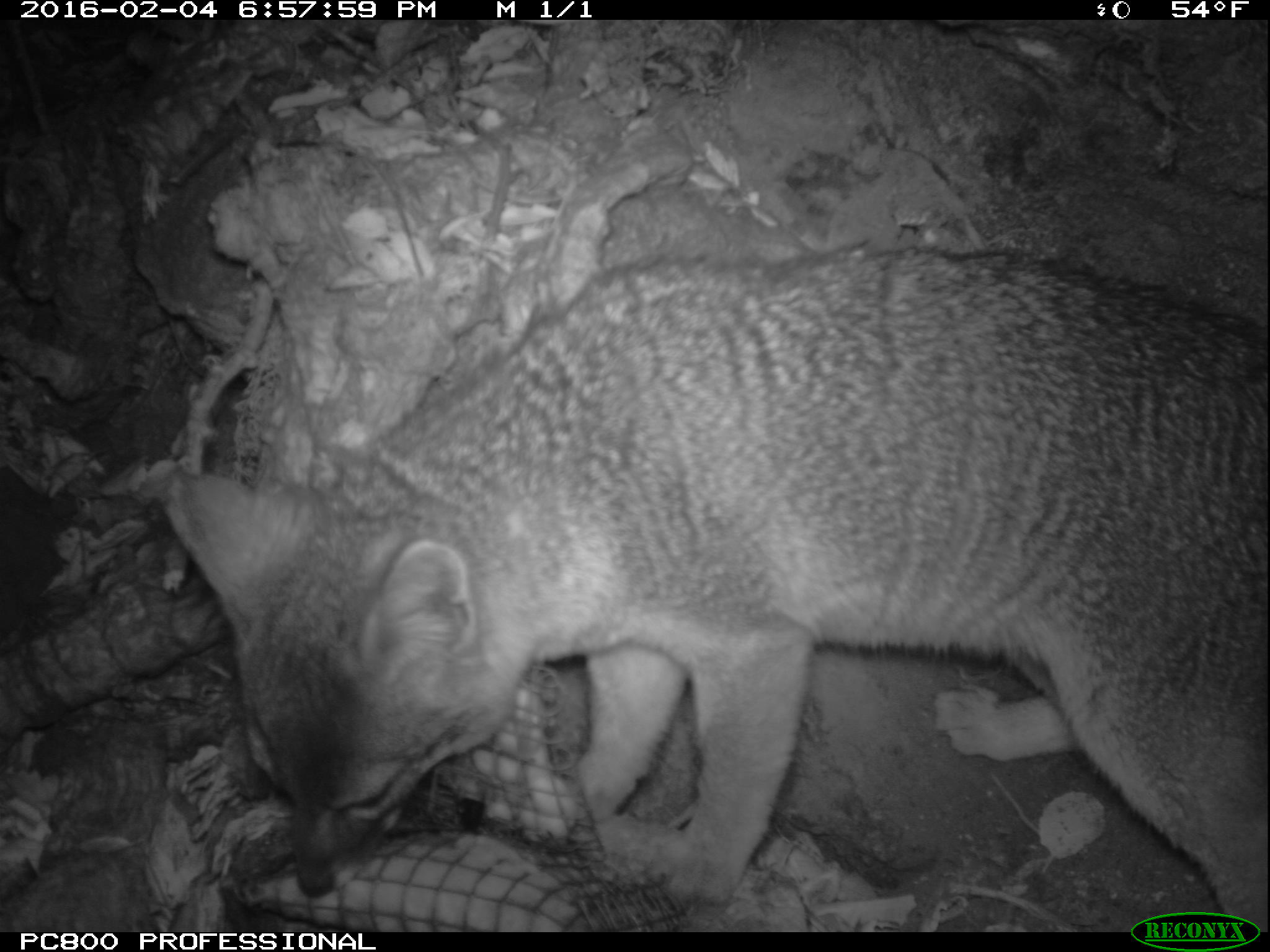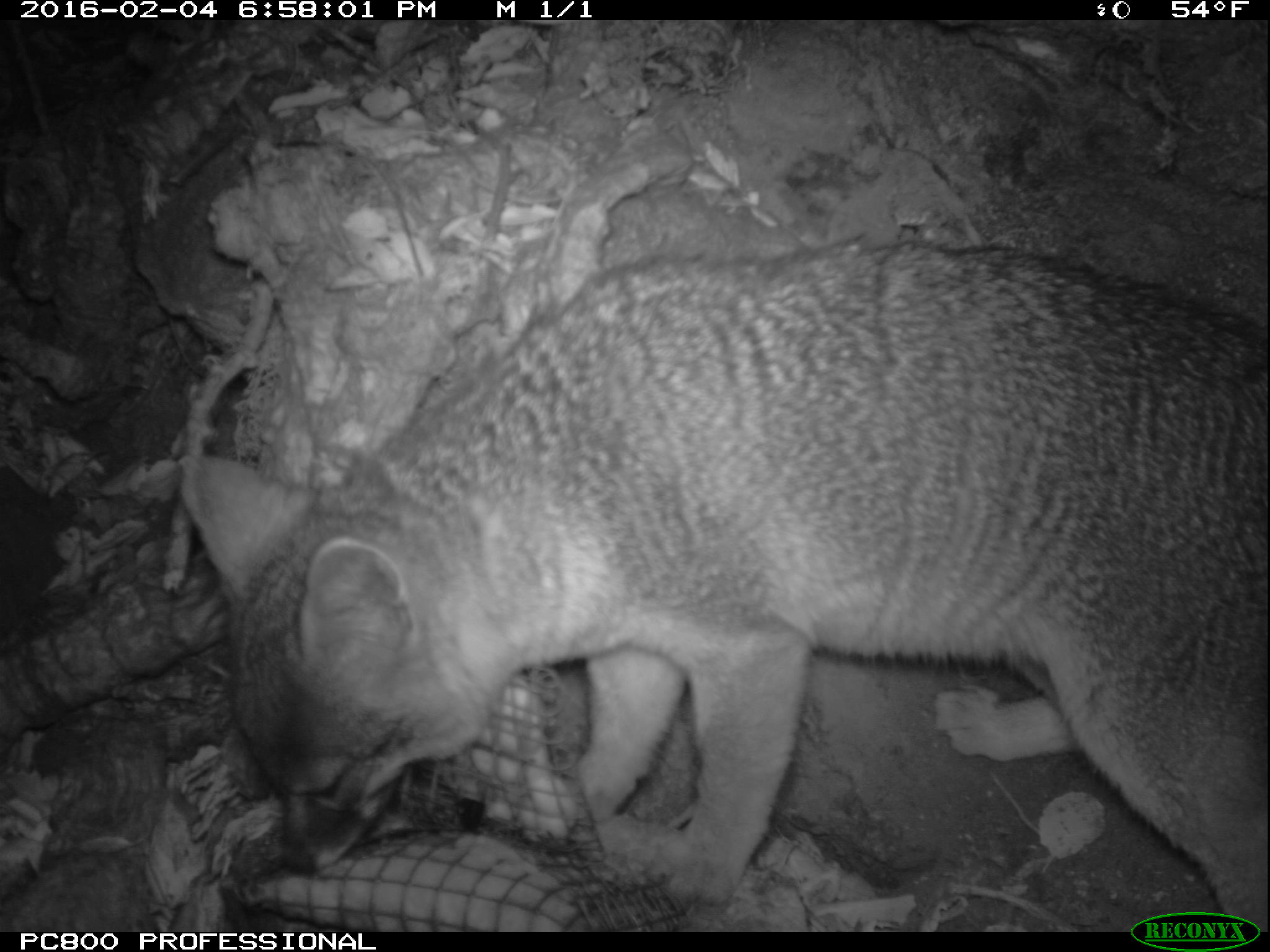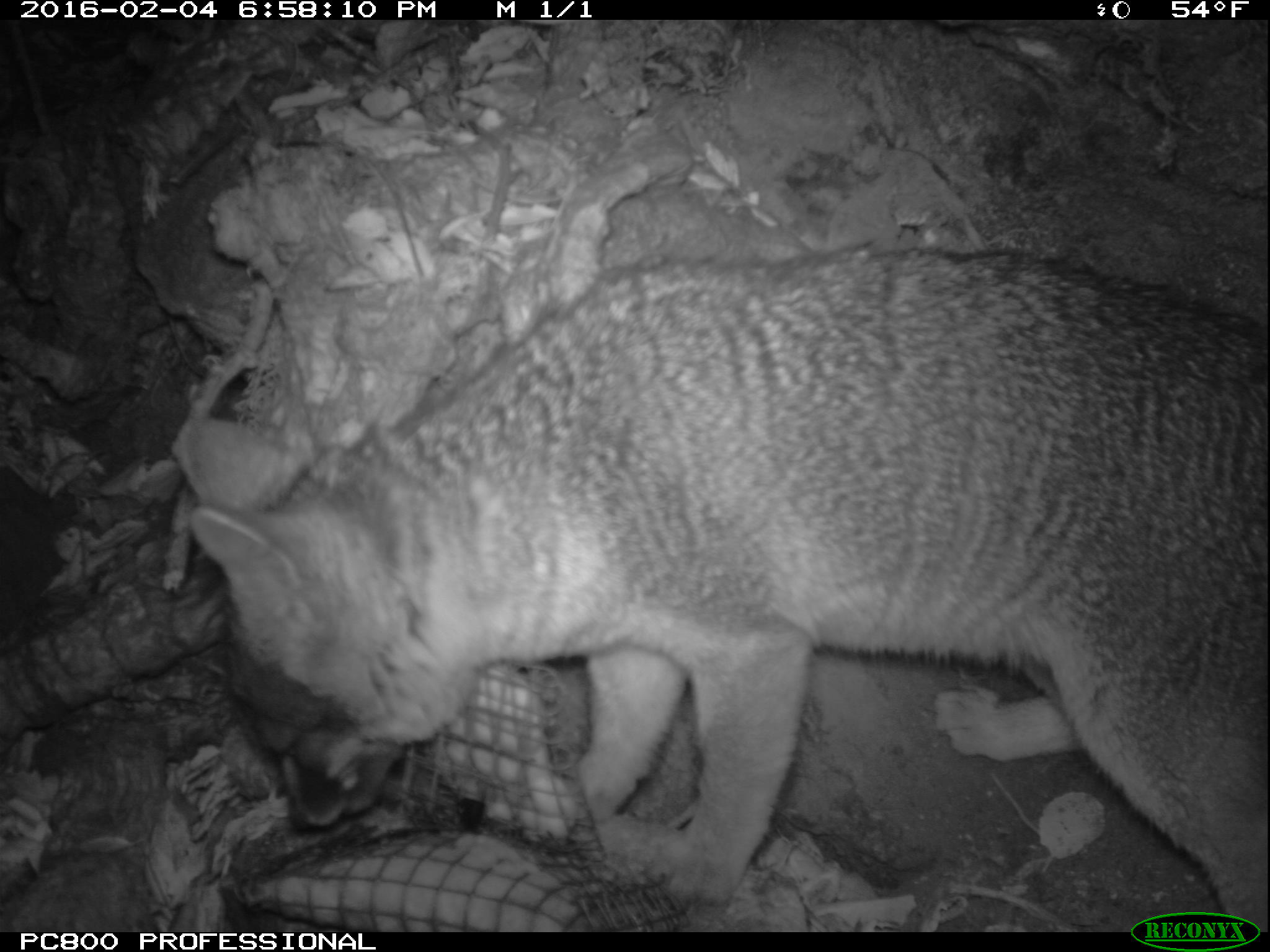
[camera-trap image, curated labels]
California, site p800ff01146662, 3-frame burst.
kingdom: Animalia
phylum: Chordata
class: Mammalia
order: Carnivora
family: Canidae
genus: Urocyon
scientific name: Urocyon littoralis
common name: island fox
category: fox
Fox (island fox) (Urocyon littoralis).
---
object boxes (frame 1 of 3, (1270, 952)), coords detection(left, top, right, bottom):
fox: detection(158, 245, 1269, 933)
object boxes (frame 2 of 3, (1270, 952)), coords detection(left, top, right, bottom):
fox: detection(180, 240, 1269, 932)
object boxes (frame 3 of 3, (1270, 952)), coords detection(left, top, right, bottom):
fox: detection(177, 245, 1268, 932)